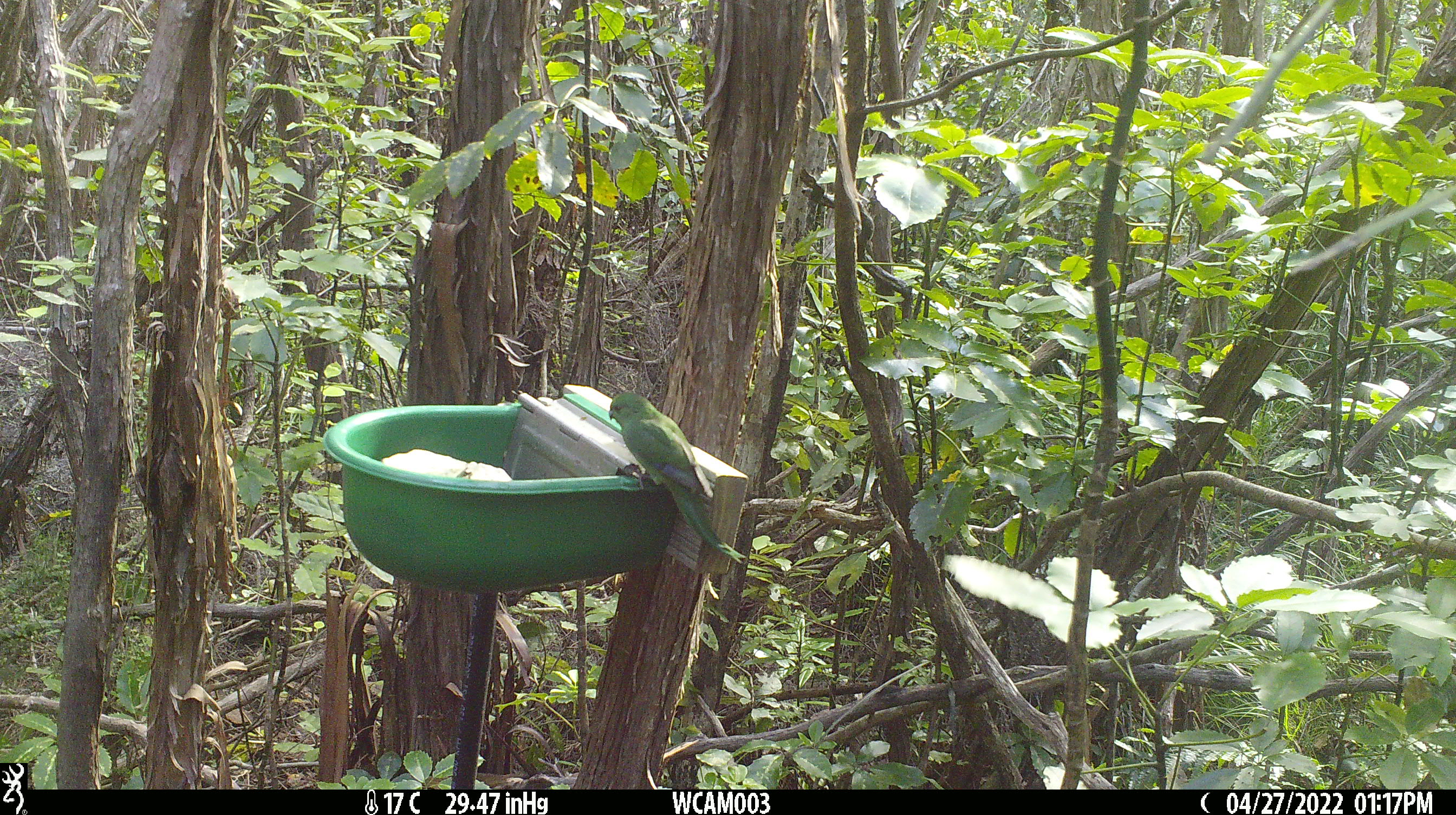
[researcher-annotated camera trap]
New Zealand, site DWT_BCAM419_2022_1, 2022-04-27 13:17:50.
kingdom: Animalia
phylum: Chordata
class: Aves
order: Psittaciformes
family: Psittaculidae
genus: Cyanoramphus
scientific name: Cyanoramphus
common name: parakeet